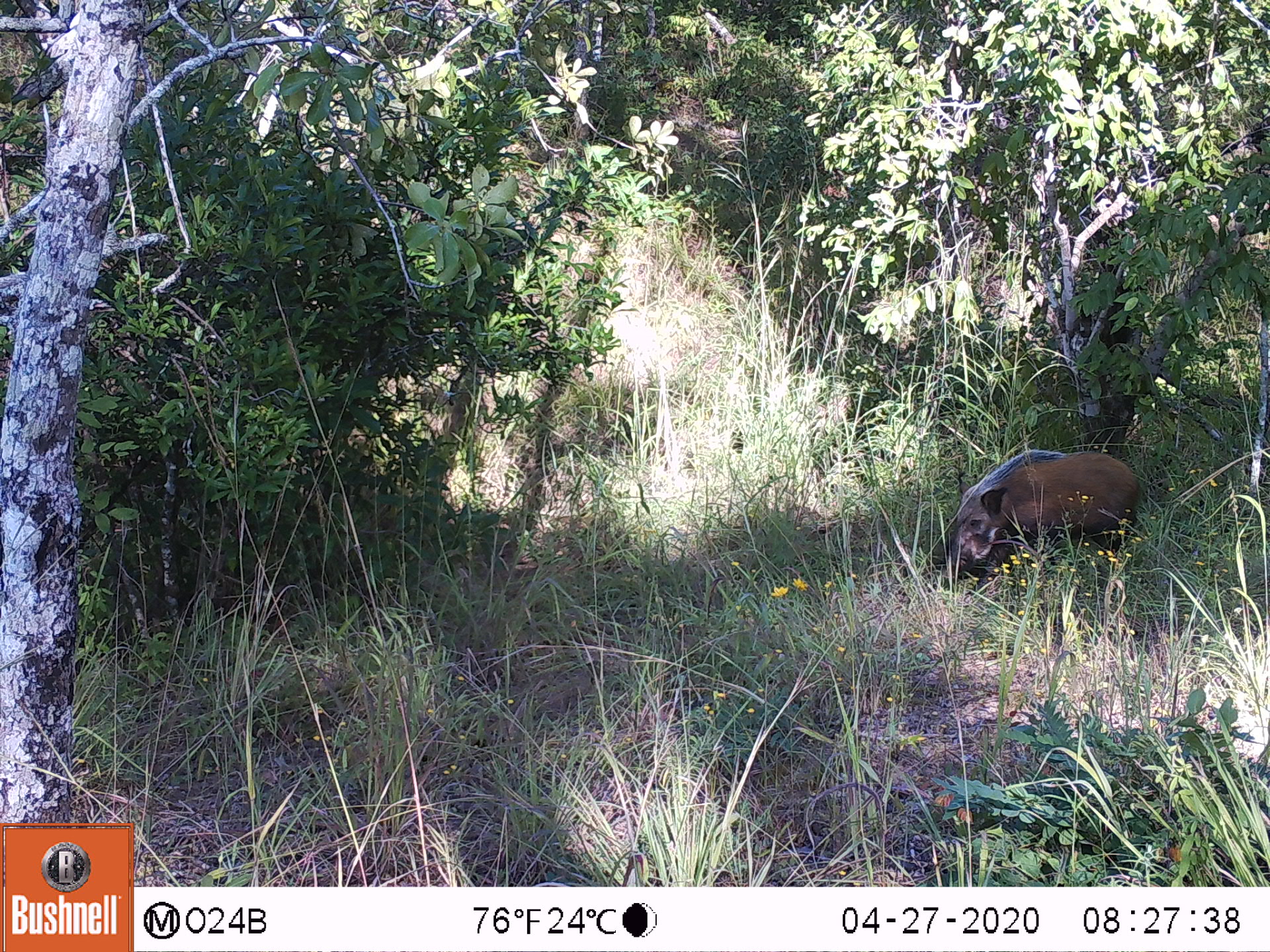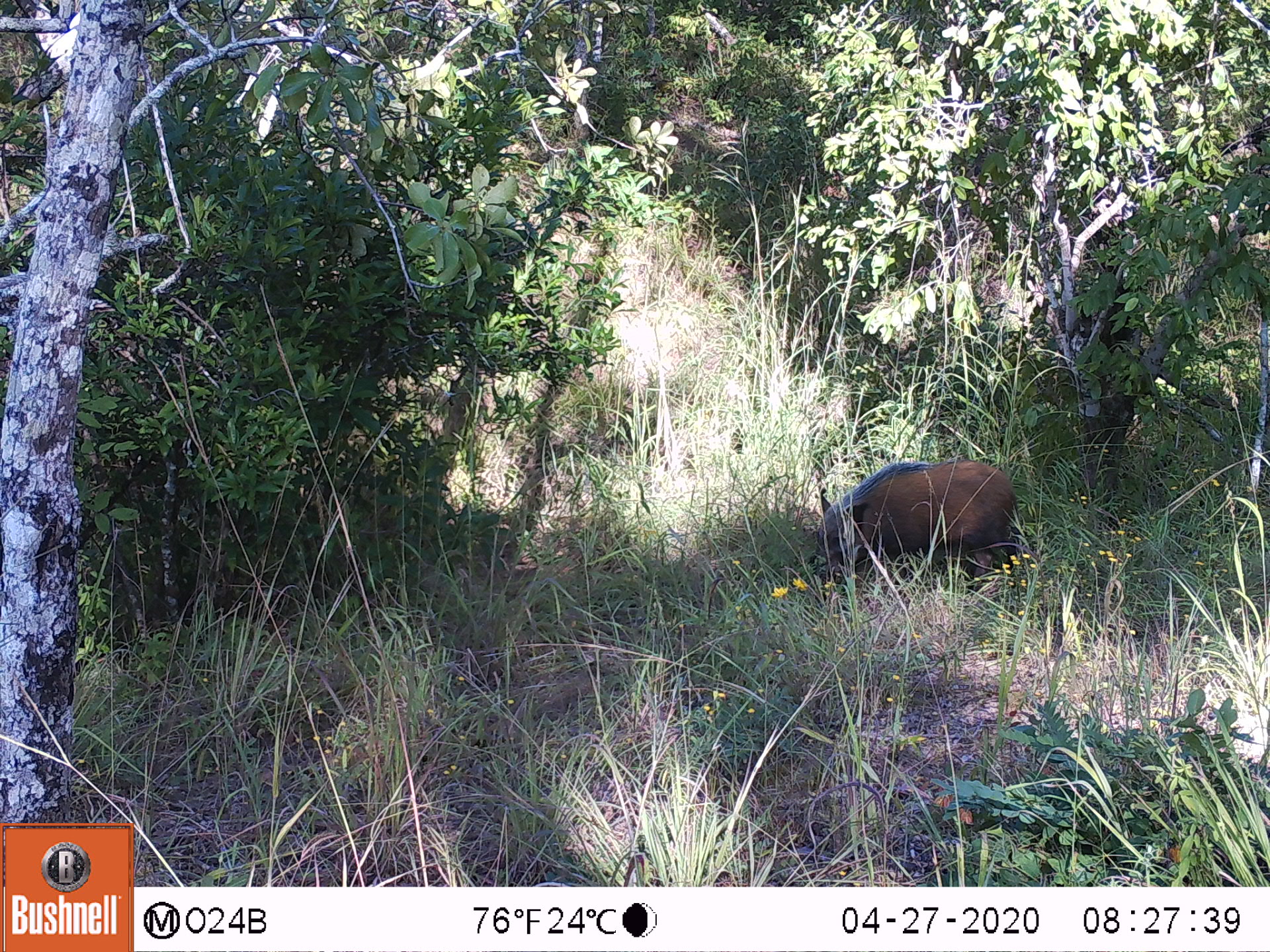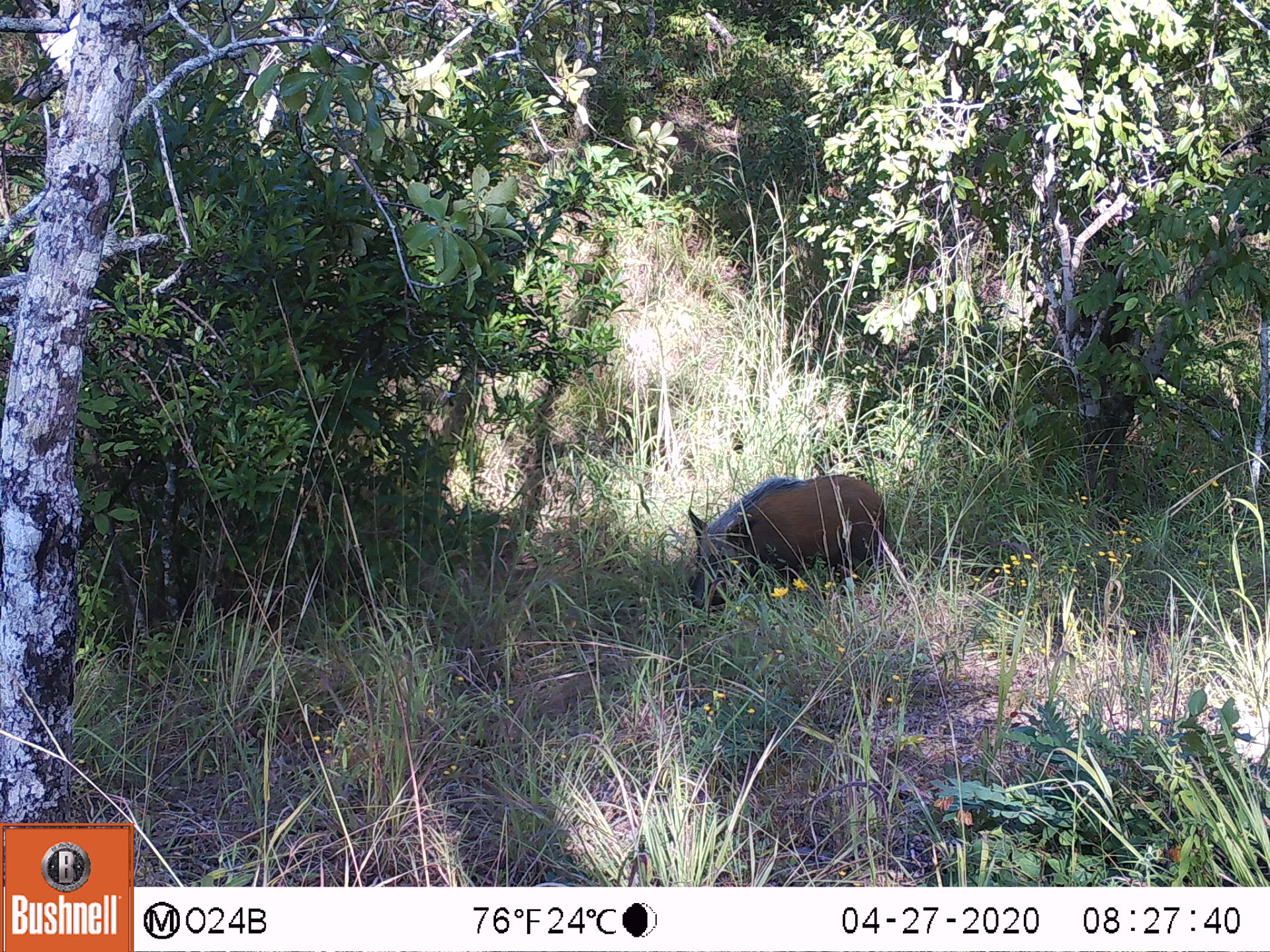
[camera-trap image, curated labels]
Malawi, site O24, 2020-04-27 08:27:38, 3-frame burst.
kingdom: Animalia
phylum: Chordata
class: Mammalia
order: Artiodactyla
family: Suidae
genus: Potamochoerus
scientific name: Potamochoerus larvatus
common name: bushpig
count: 1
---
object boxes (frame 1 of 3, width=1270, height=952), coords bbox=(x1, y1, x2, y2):
bushpig: bbox=(930, 441, 1145, 582)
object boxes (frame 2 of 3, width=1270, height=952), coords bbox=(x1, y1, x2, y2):
bushpig: bbox=(804, 456, 1020, 586)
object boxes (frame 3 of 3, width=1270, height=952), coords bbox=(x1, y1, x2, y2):
bushpig: bbox=(682, 469, 892, 609)